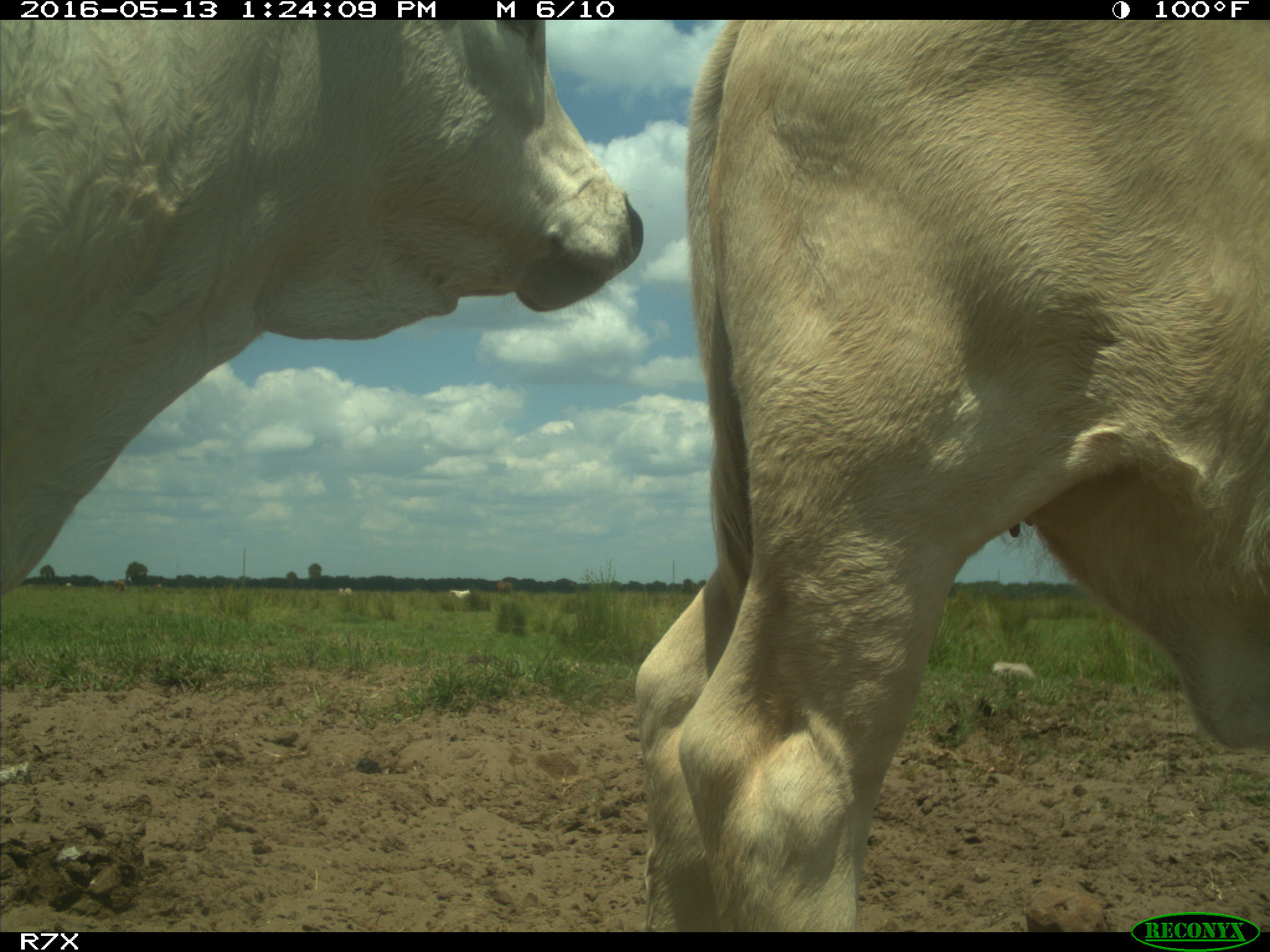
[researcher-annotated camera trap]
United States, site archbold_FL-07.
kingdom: Animalia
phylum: Chordata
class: Mammalia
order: Artiodactyla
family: Bovidae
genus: Bos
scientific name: Bos taurus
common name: domestic cow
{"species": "Bos taurus (domestic cow)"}